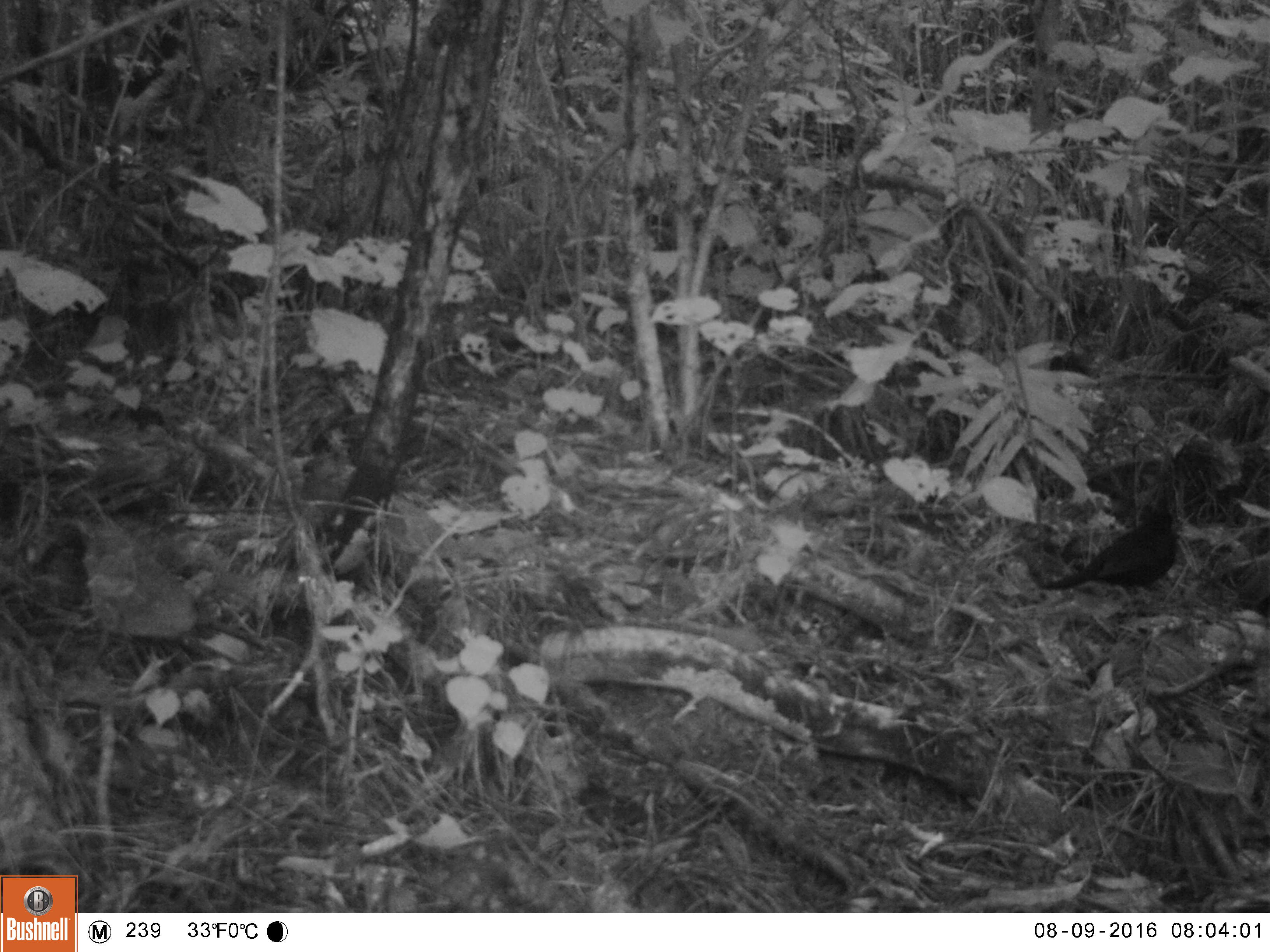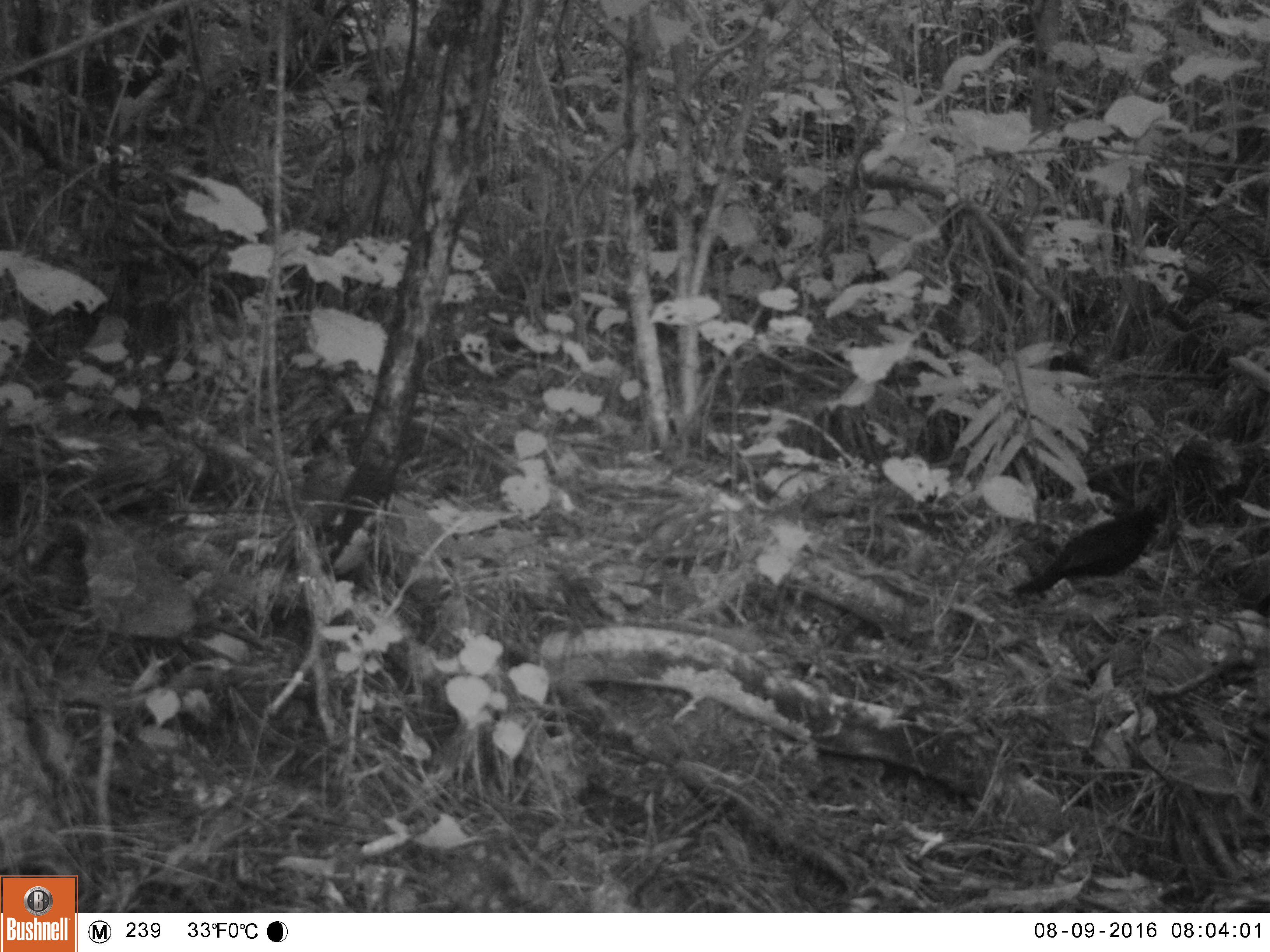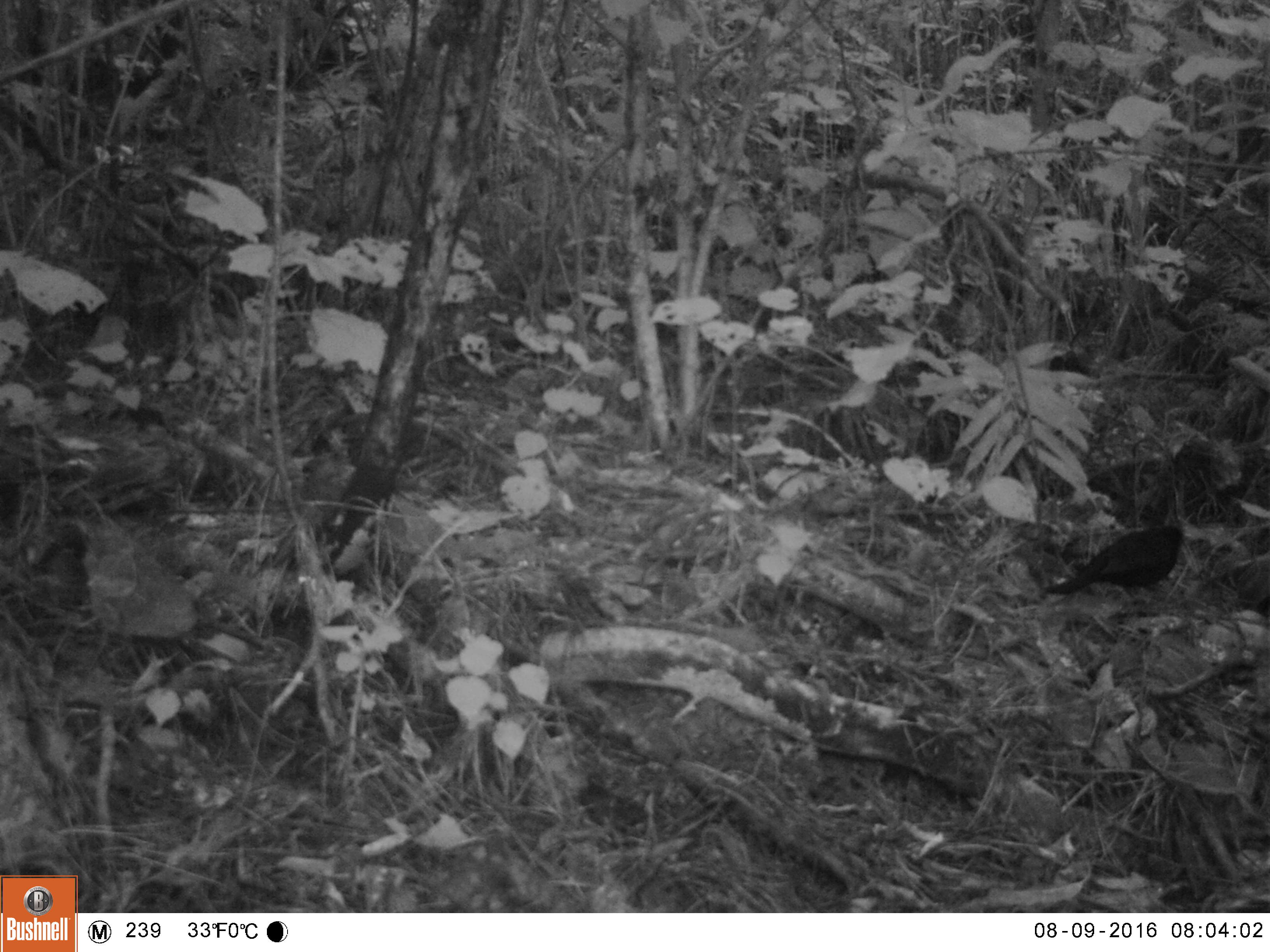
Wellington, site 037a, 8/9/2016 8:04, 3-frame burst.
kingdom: Animalia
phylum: Chordata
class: Aves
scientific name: Aves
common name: bird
Bird (Aves).